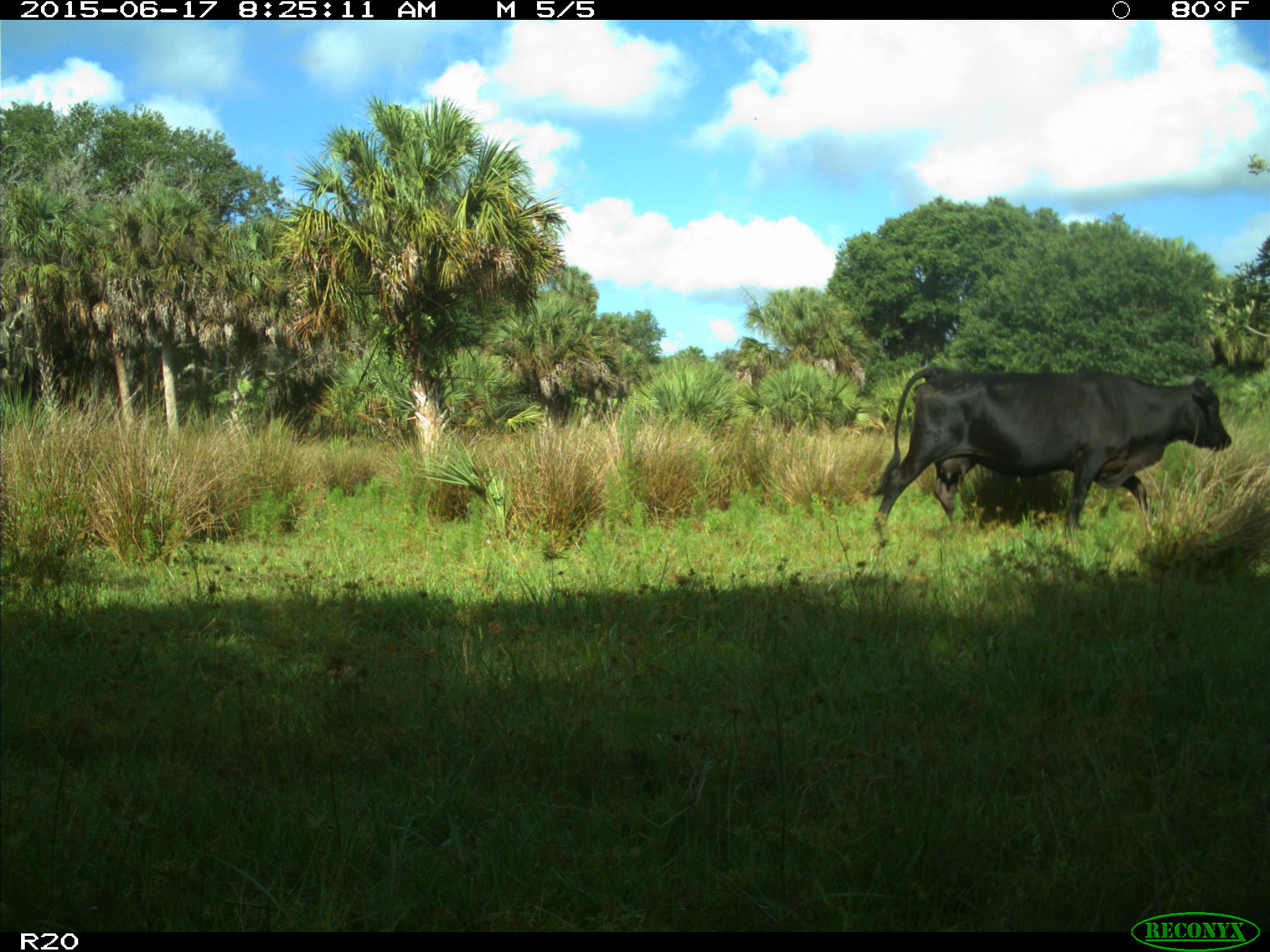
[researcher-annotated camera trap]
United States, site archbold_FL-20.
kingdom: Animalia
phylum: Chordata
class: Mammalia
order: Artiodactyla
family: Bovidae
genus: Bos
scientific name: Bos taurus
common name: domestic cow